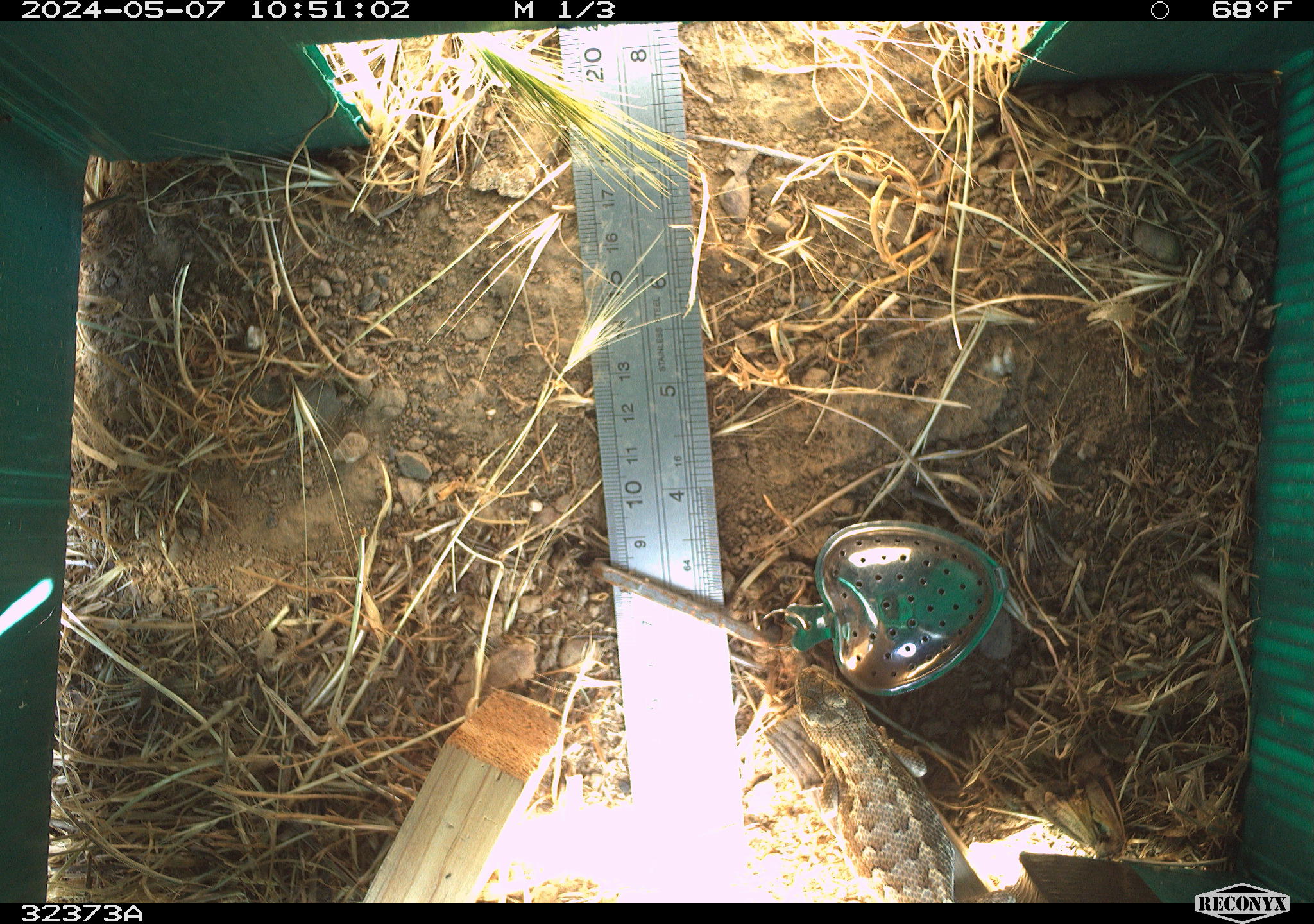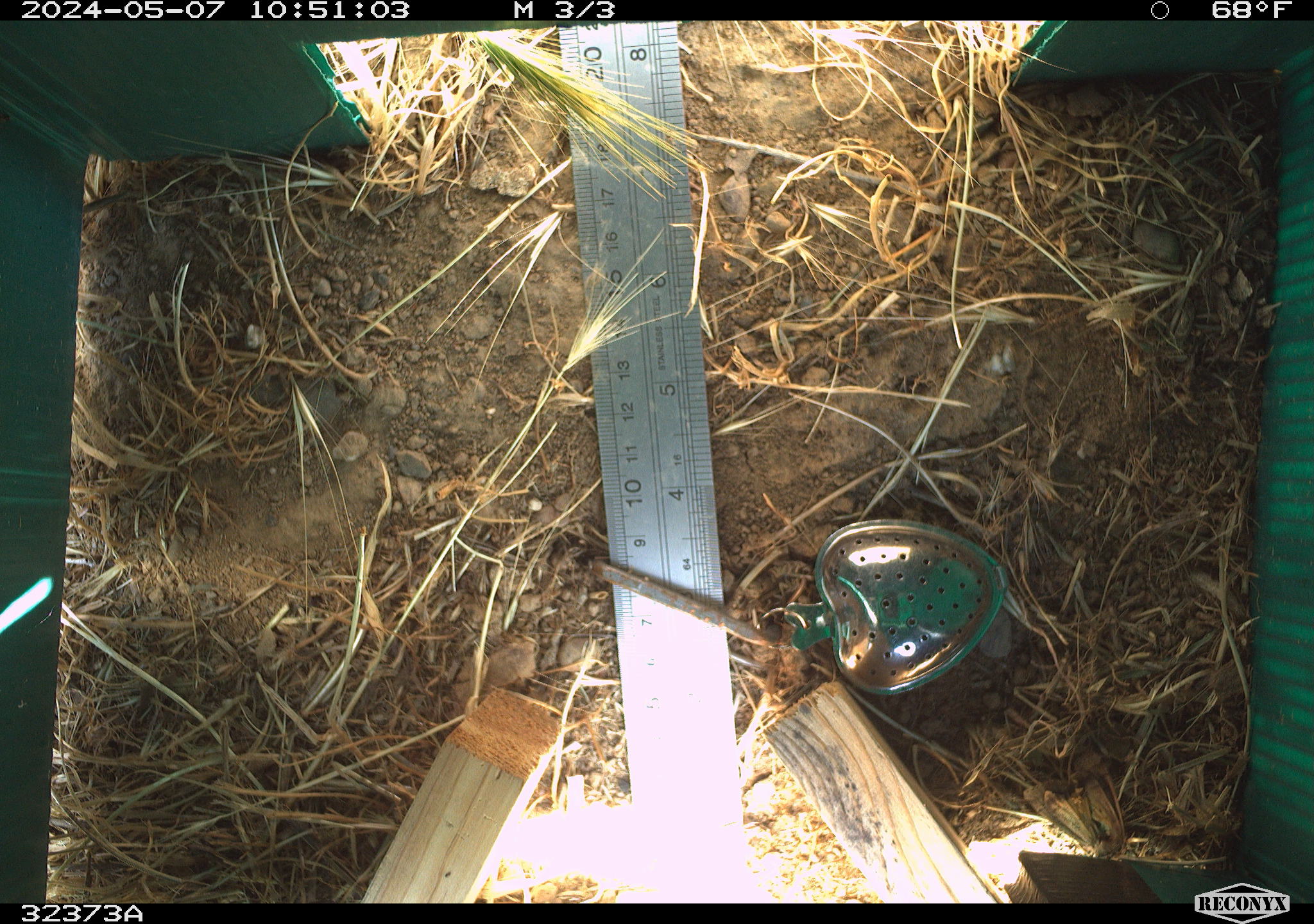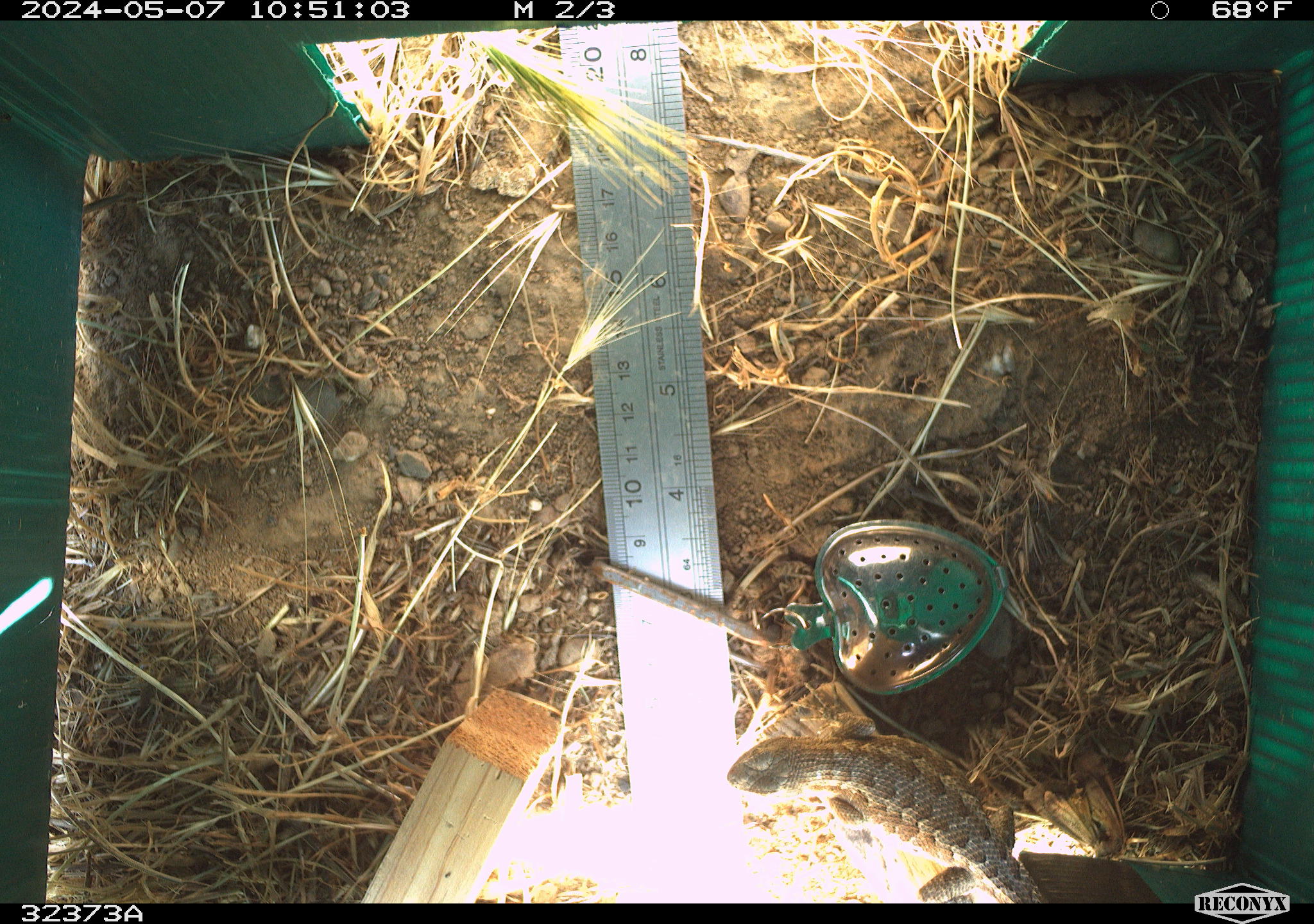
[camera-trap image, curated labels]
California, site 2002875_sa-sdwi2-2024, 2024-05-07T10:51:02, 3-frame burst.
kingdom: Animalia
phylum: Chordata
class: Reptilia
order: Squamata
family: Phrynosomatidae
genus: Sceloporus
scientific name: Sceloporus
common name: spiny lizards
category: sceloporus species